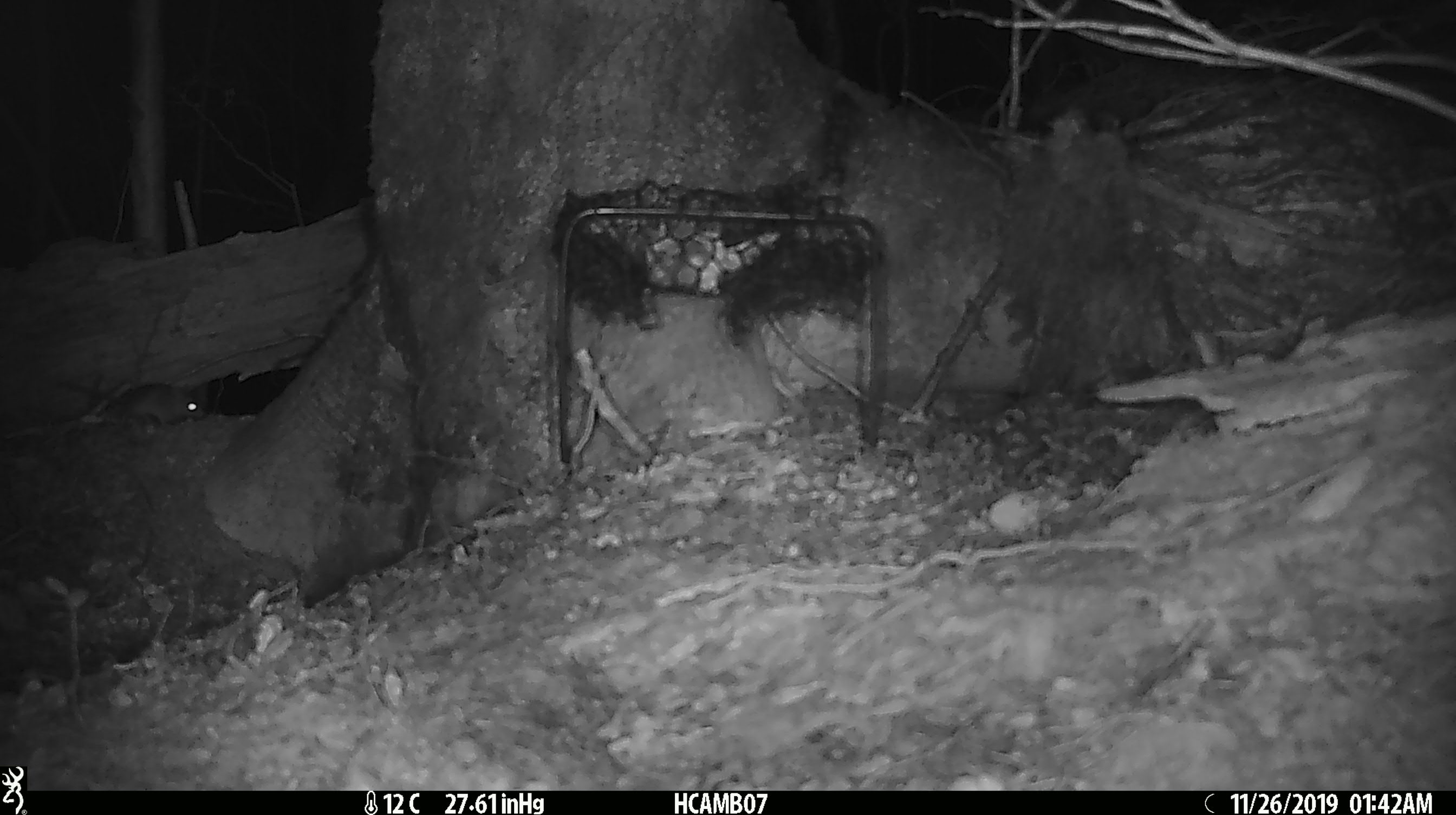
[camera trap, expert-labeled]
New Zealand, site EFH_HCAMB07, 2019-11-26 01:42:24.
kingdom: Animalia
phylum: Chordata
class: Mammalia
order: Rodentia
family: Muridae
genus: Mus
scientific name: Mus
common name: mouse